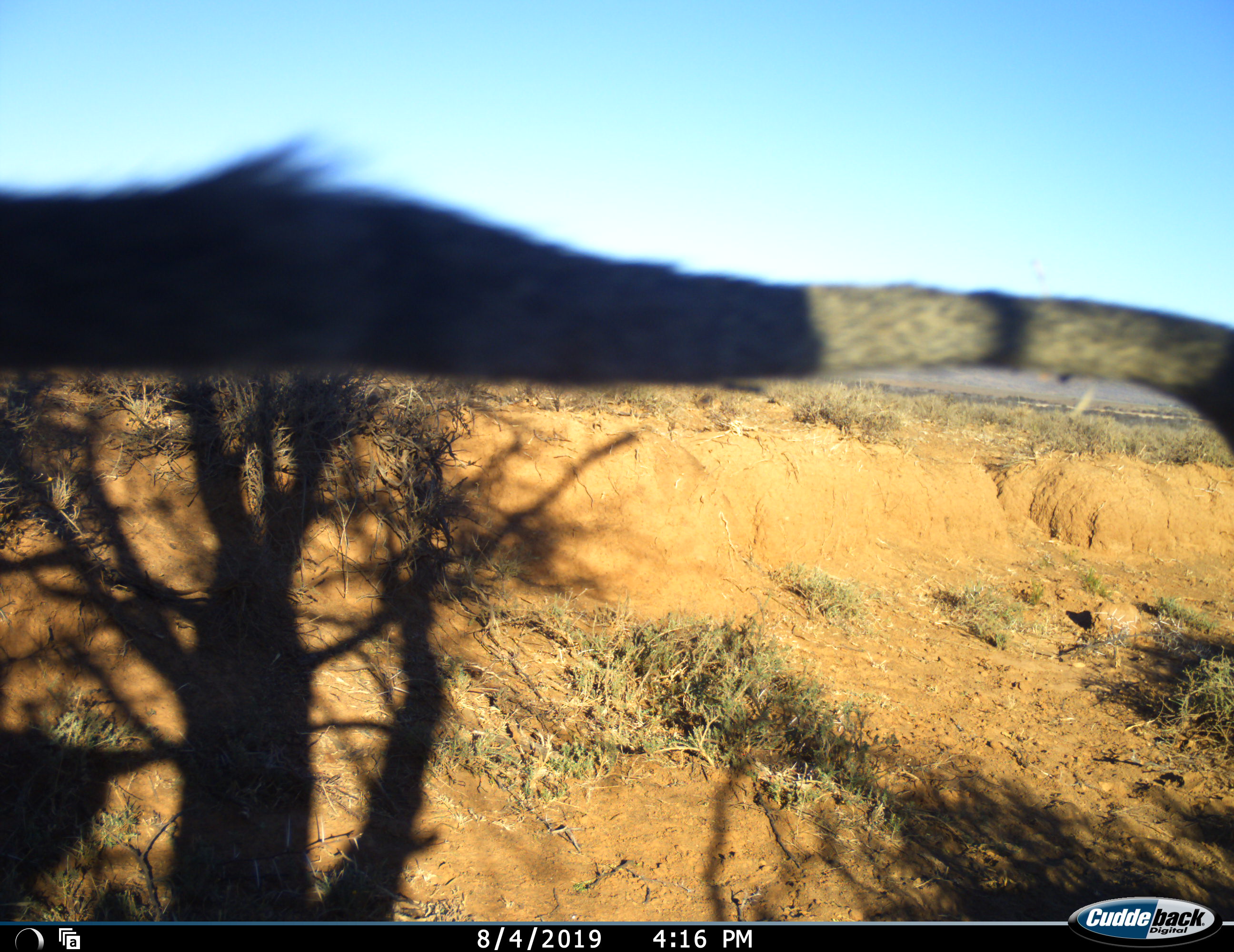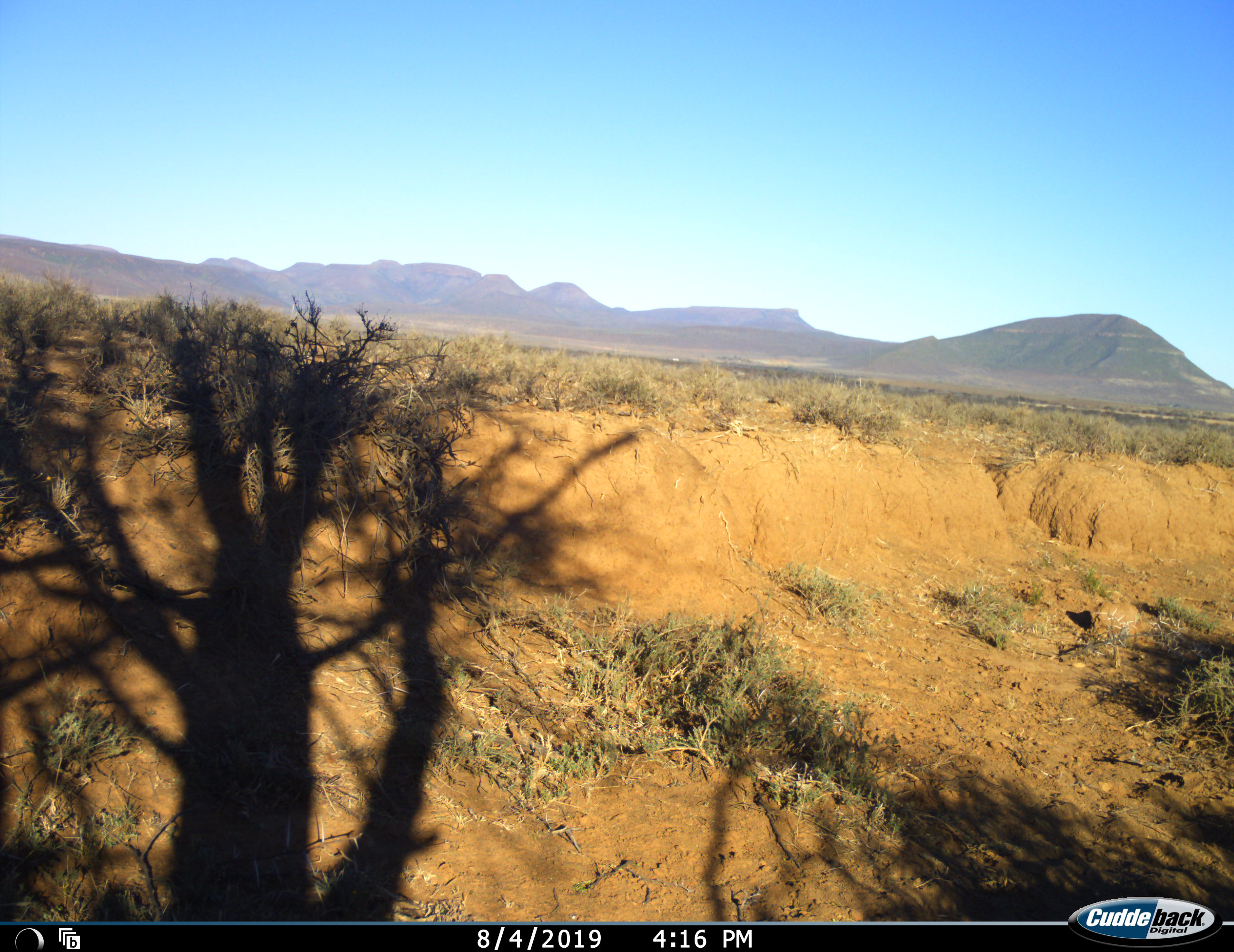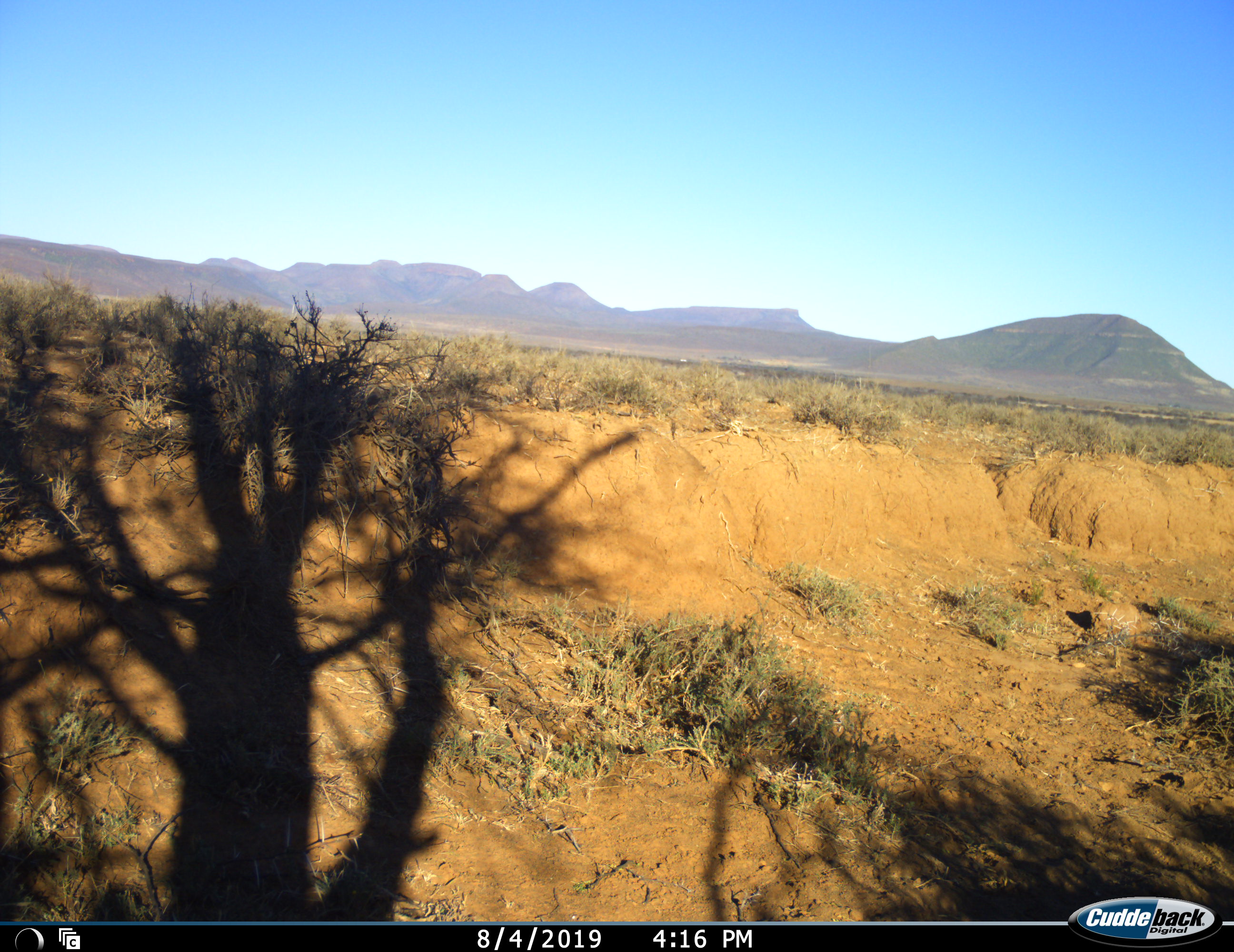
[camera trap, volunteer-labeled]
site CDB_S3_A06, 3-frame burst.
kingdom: Animalia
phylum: Chordata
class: Mammalia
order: Primates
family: Cercopithecidae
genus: Chlorocebus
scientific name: Chlorocebus pygerythrus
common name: vervet monkey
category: monkeyvervet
Monkeyvervet (vervet monkey) (Chlorocebus pygerythrus), count 1. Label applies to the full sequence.